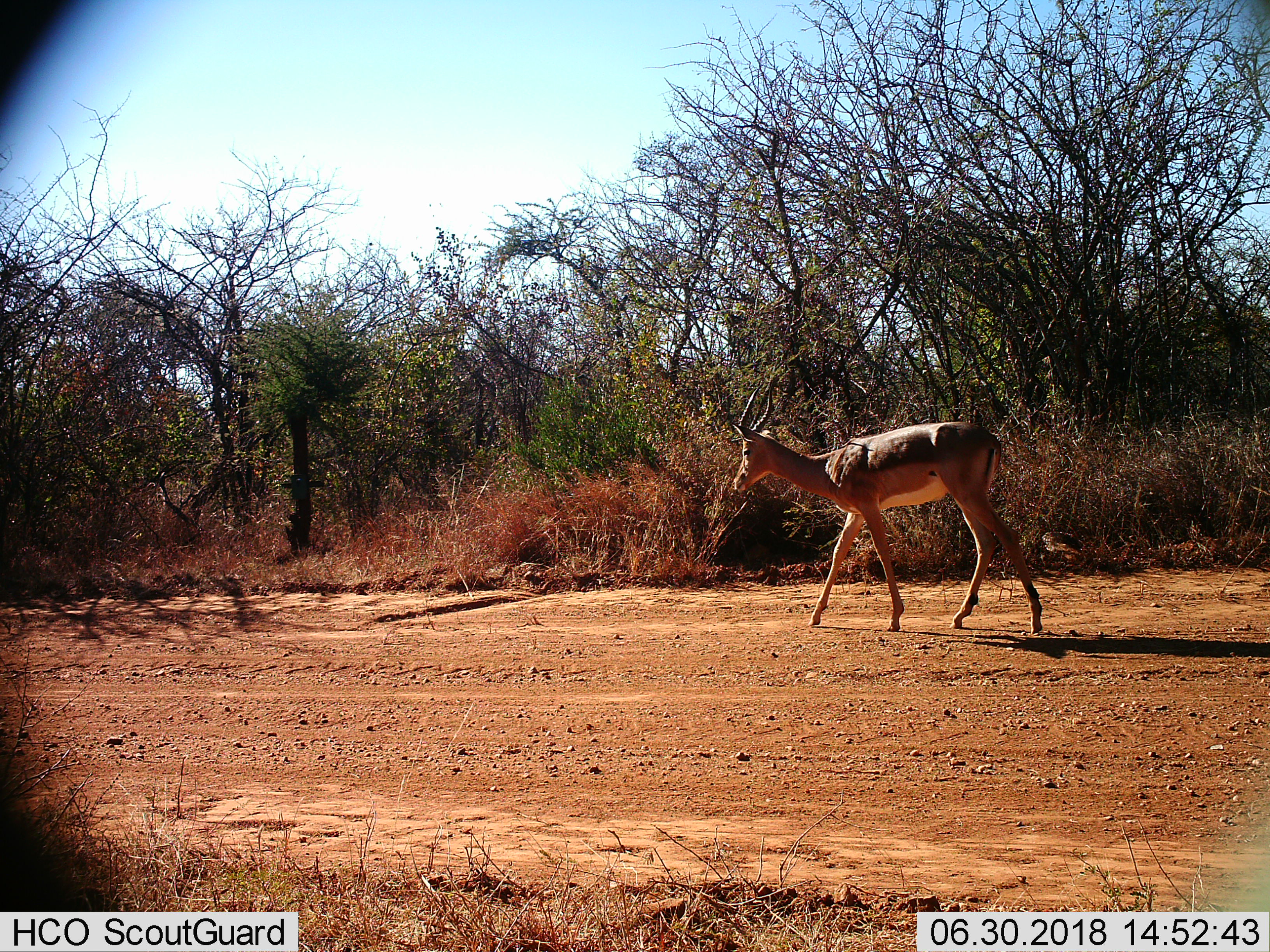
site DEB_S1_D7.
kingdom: Animalia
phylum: Chordata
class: Mammalia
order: Artiodactyla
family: Bovidae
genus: Aepyceros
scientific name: Aepyceros melampus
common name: impala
Impala (Aepyceros melampus), count 1. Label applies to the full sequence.